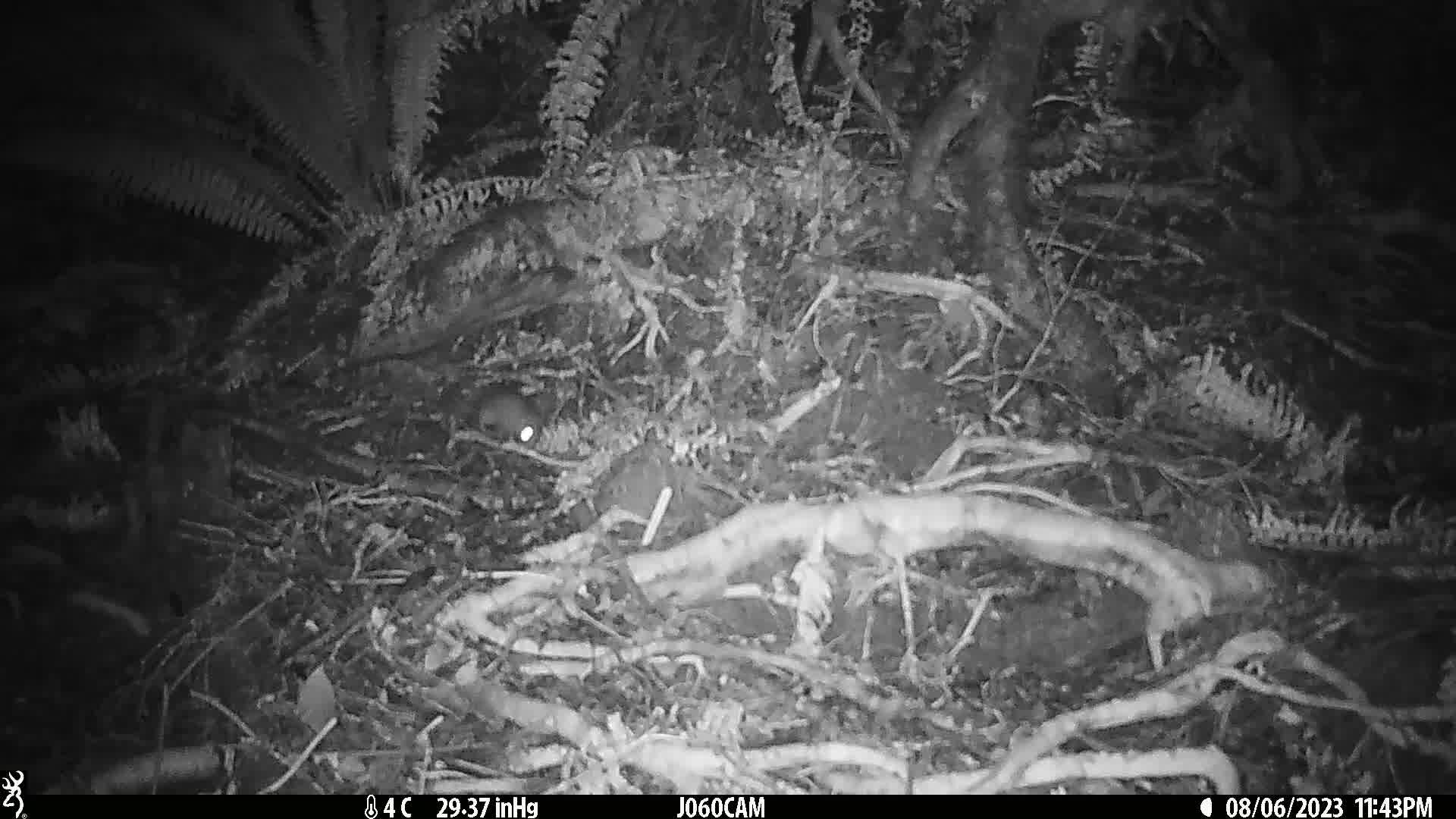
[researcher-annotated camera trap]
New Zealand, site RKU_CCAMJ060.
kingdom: Animalia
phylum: Chordata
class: Mammalia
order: Rodentia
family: Muridae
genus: Rattus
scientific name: Rattus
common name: rat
Rat (Rattus).